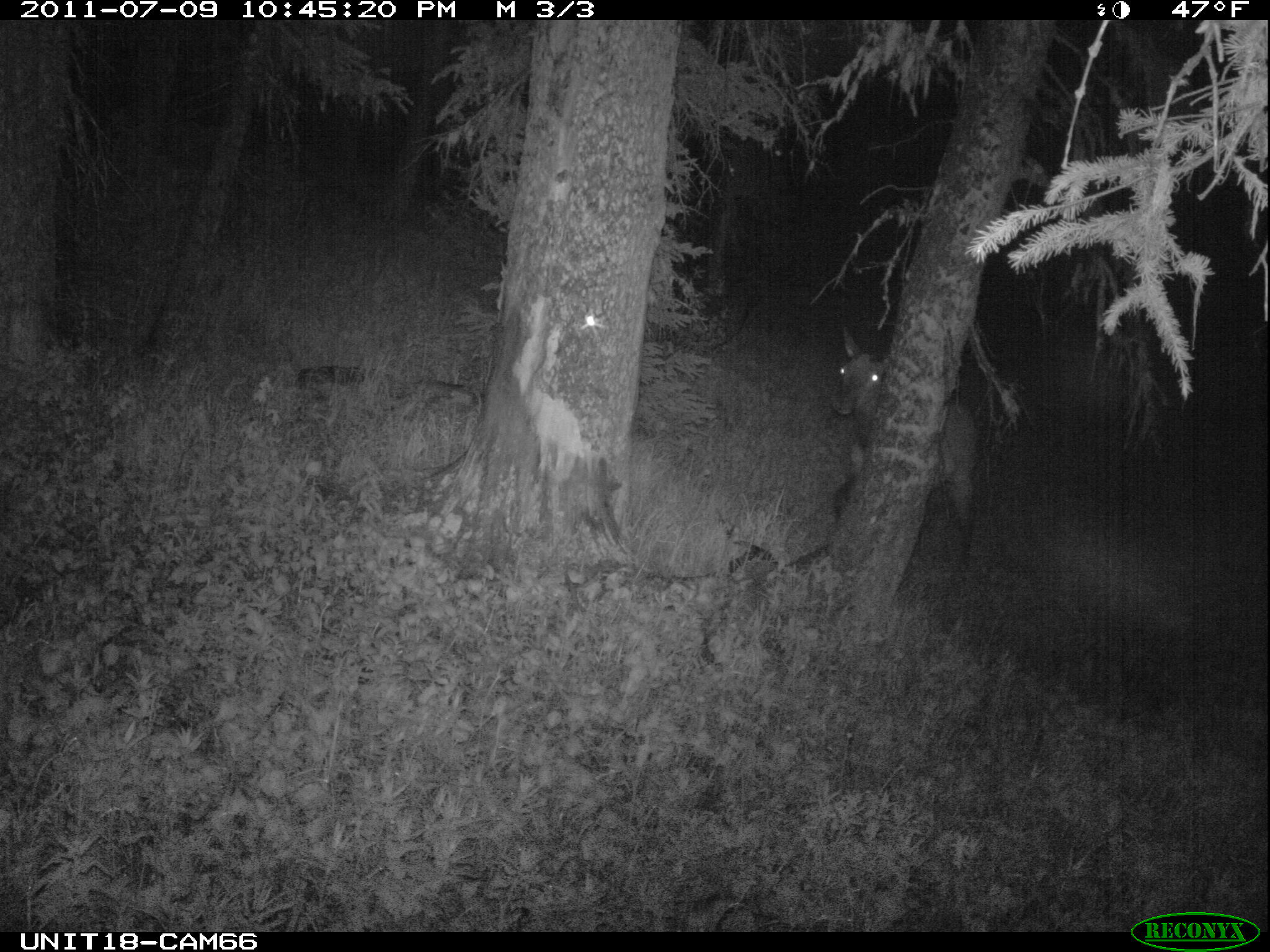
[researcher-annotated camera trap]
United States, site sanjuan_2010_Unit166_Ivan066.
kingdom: Animalia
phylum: Chordata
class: Mammalia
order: Artiodactyla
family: Cervidae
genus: Cervus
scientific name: Cervus elaphus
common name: red deer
Cervus elaphus (red deer).